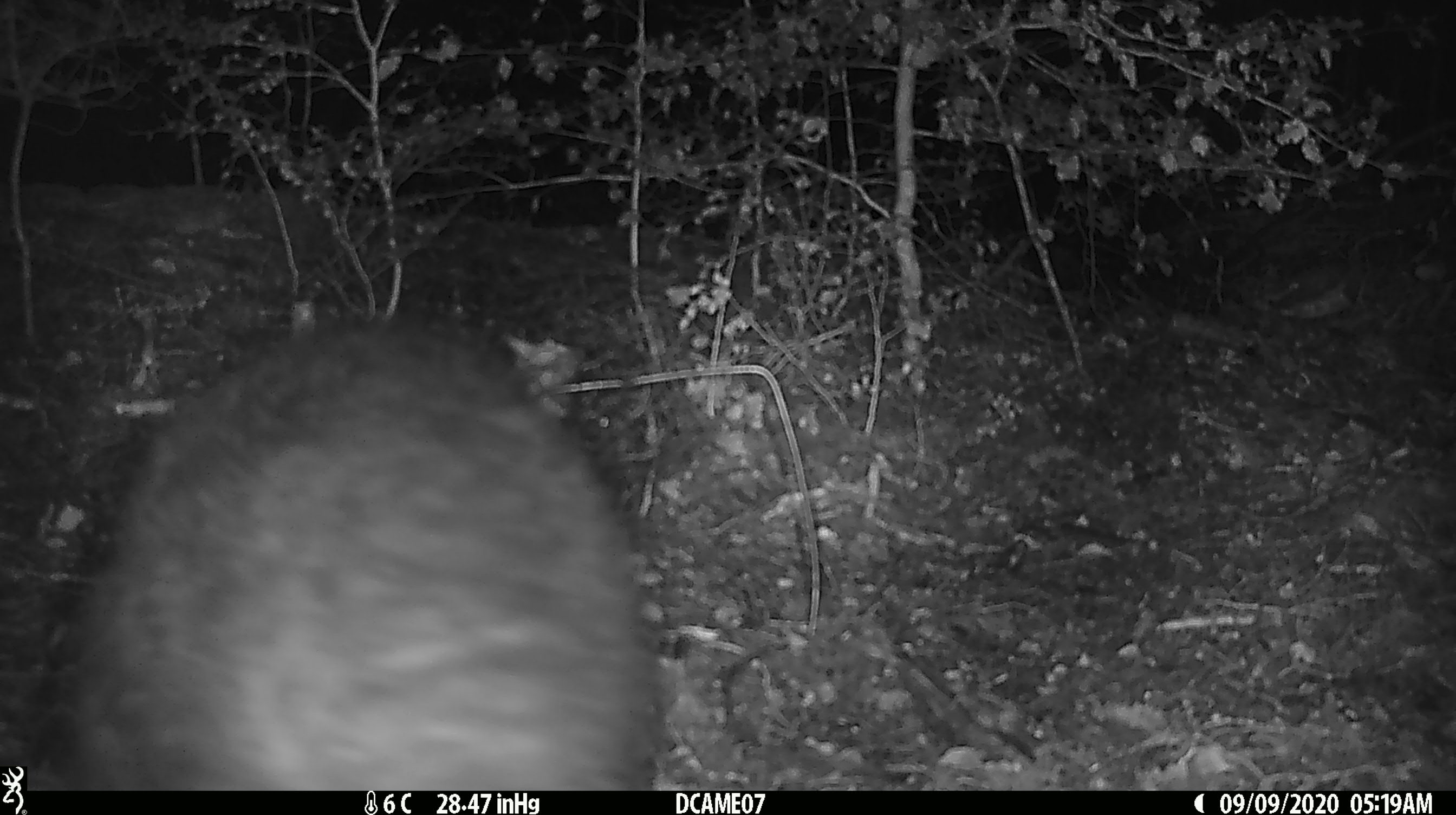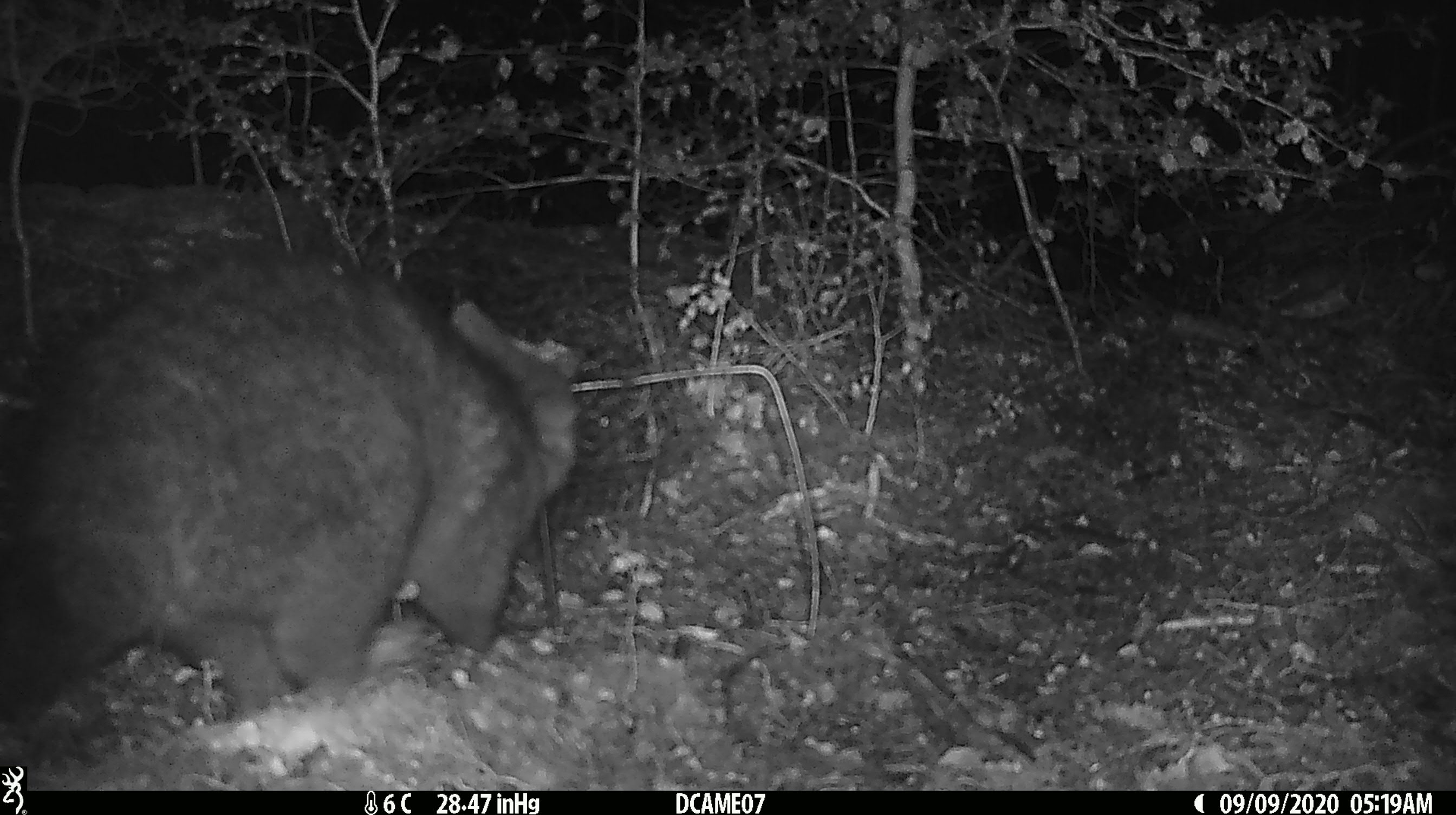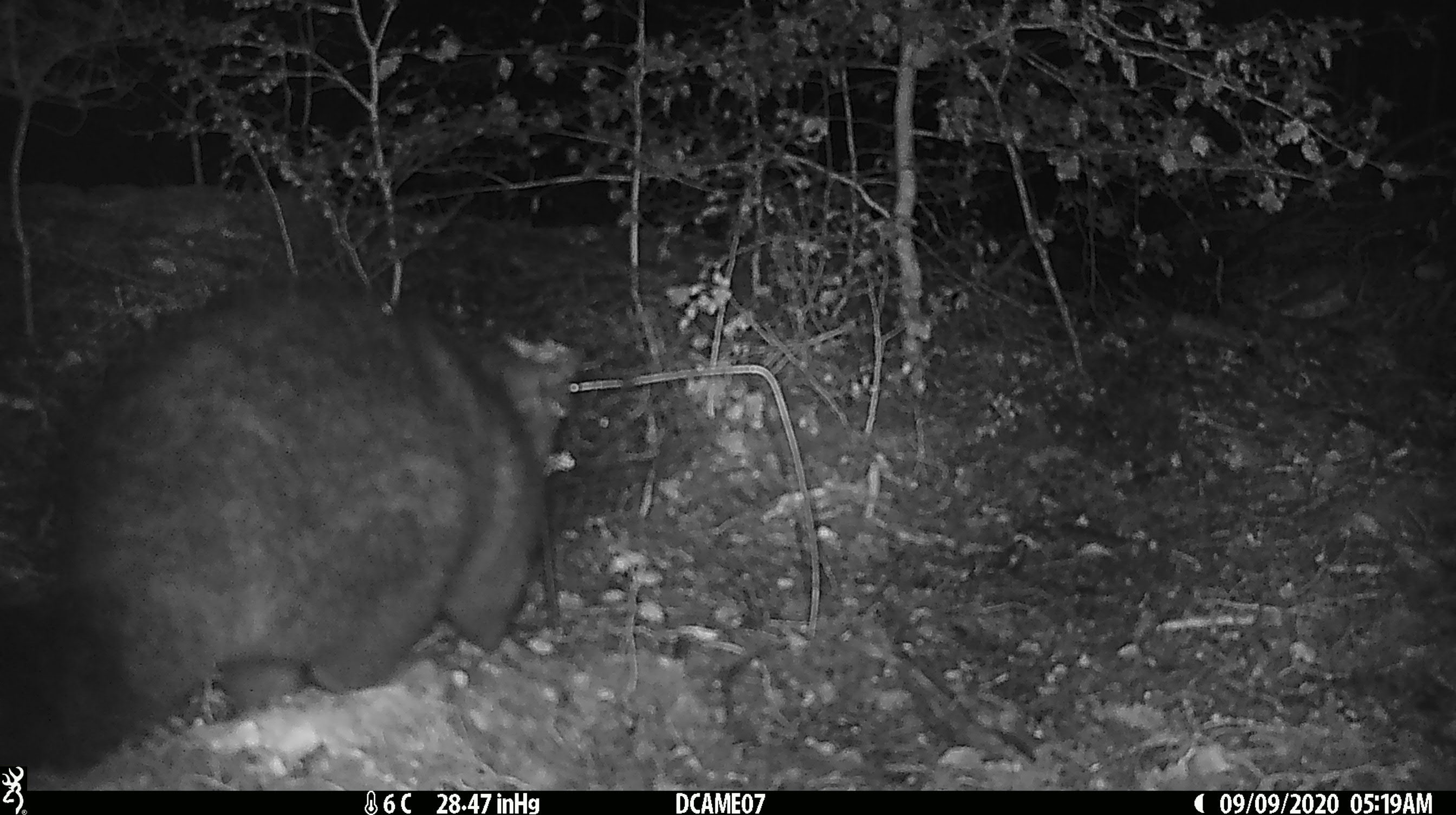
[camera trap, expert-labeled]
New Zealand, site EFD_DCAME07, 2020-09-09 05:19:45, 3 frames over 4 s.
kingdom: Animalia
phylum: Chordata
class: Mammalia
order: Diprotodontia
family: Phalangeridae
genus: Trichosurus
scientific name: Trichosurus vulpecula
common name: common brushtail possum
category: possum